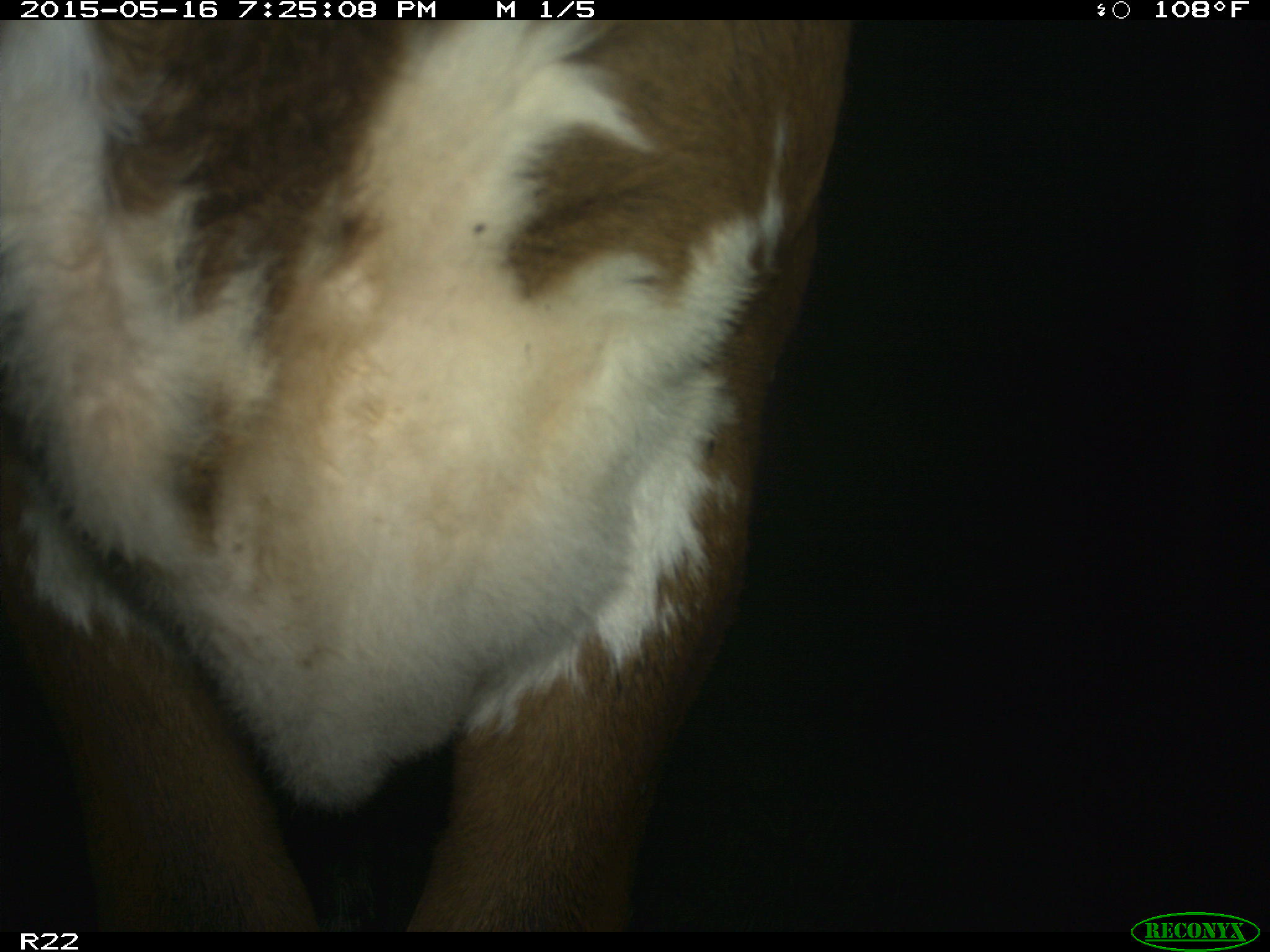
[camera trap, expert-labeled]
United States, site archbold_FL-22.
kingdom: Animalia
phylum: Chordata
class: Mammalia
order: Artiodactyla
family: Bovidae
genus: Bos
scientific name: Bos taurus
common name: domestic cow